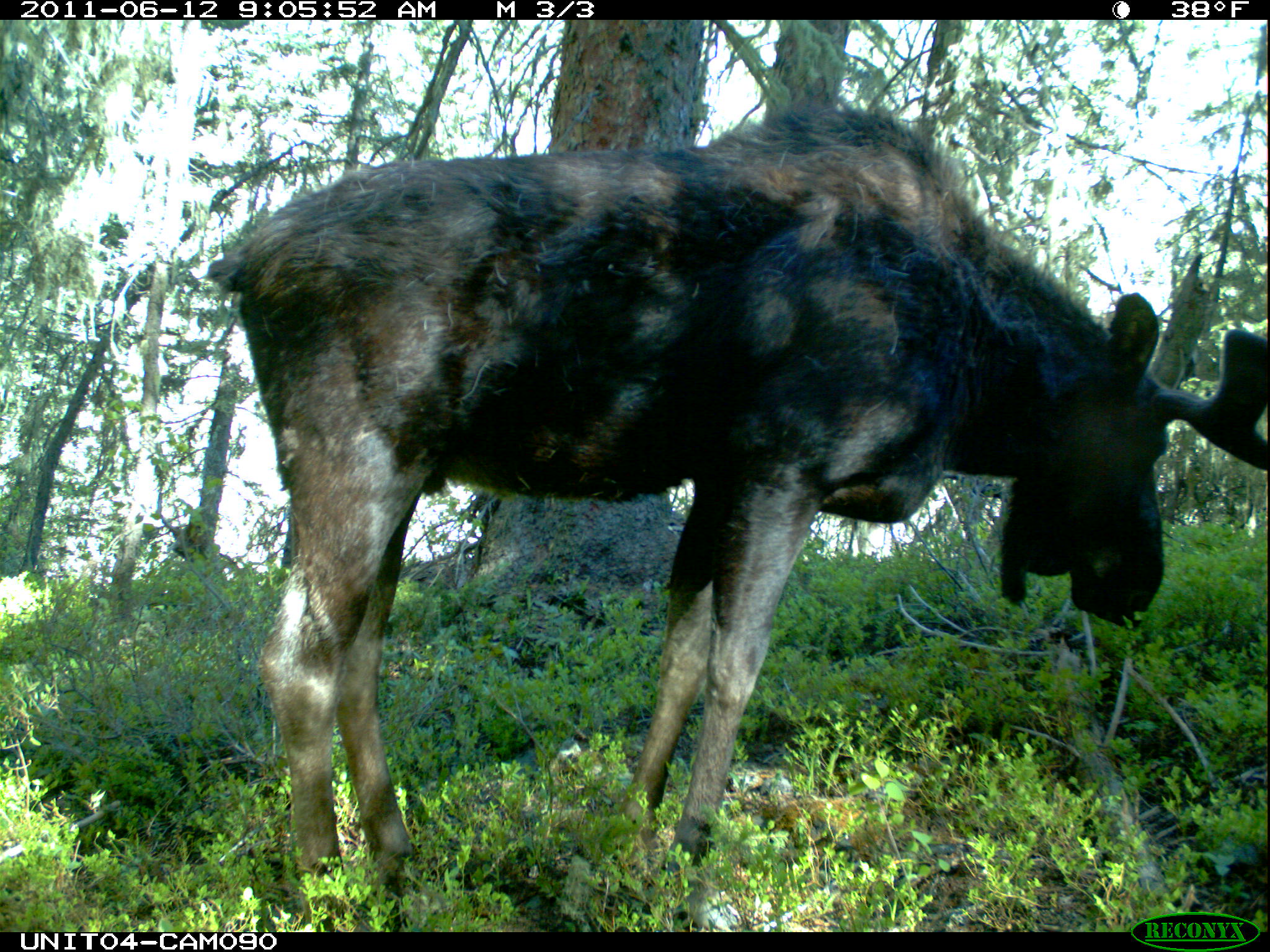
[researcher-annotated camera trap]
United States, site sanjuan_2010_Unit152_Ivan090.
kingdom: Animalia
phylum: Chordata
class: Mammalia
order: Artiodactyla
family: Cervidae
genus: Alces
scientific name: Alces alces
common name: moose